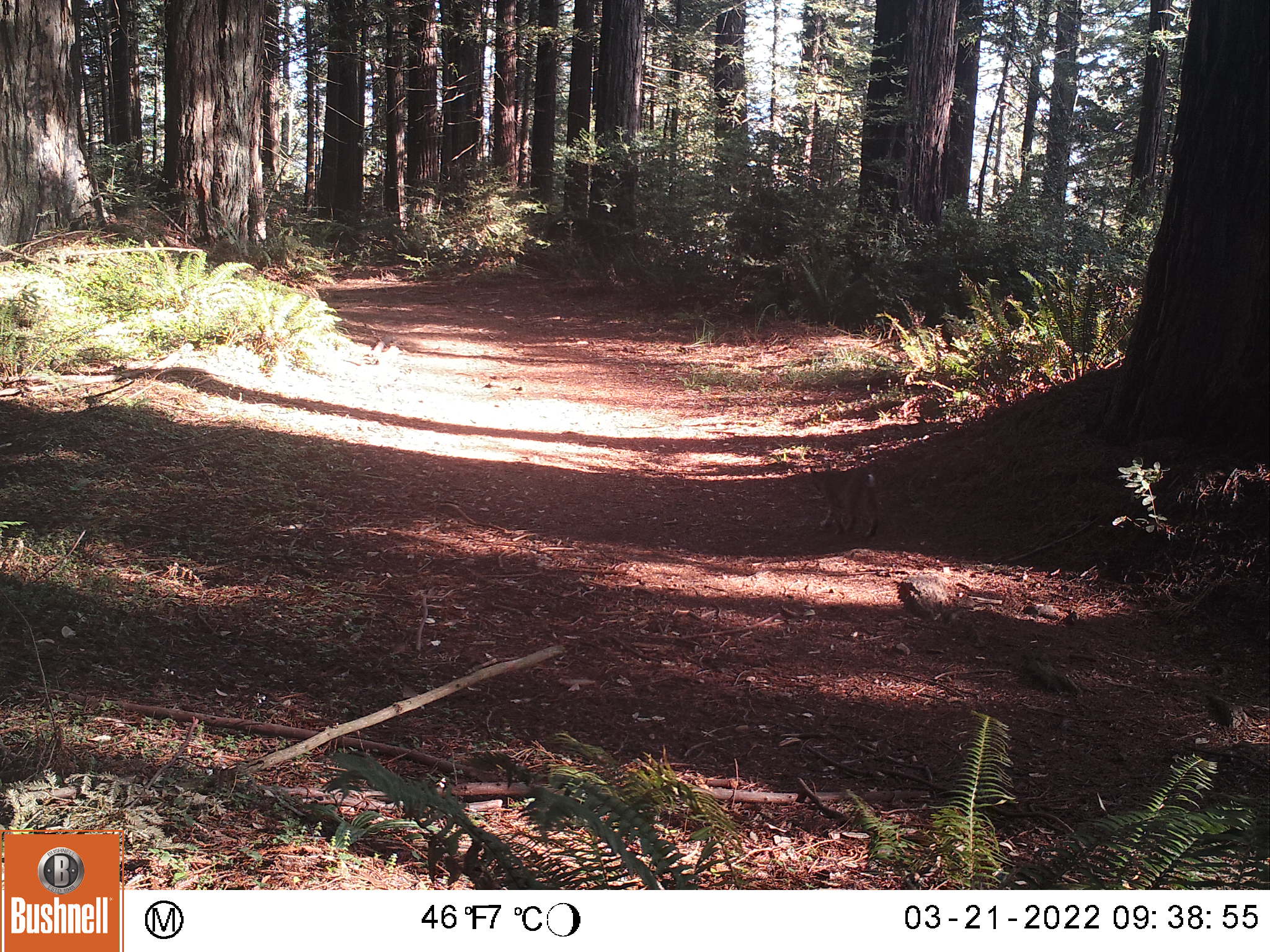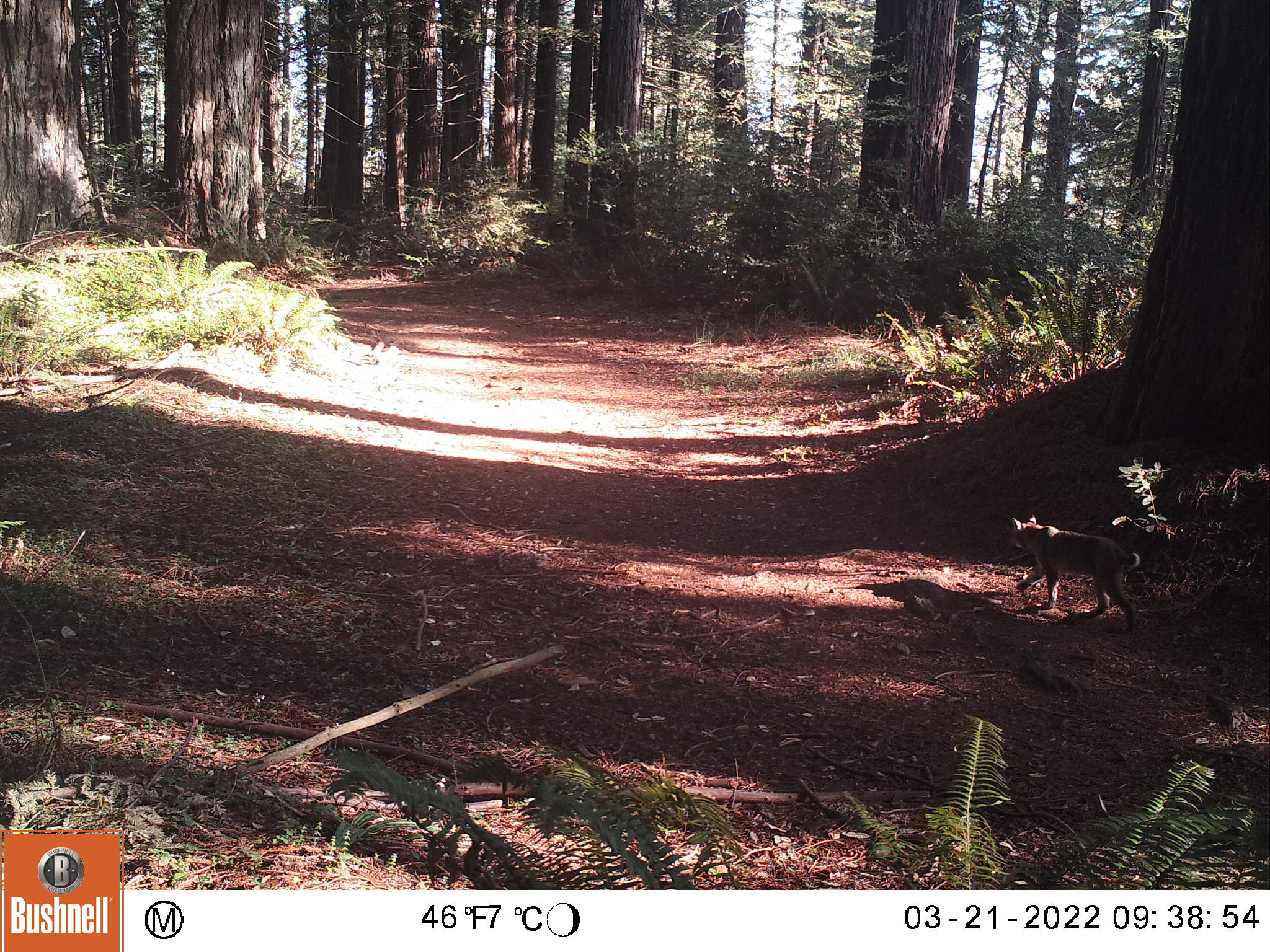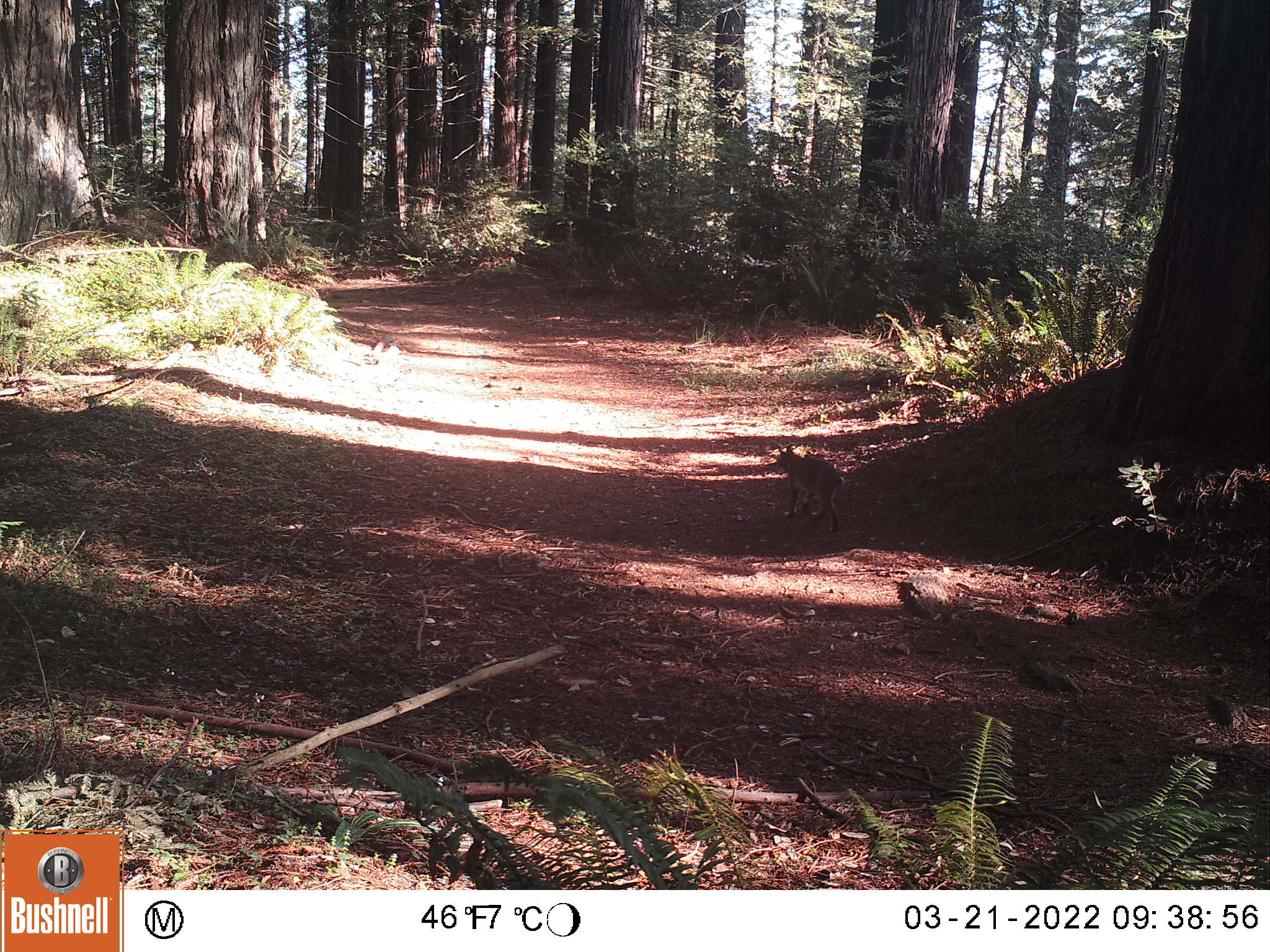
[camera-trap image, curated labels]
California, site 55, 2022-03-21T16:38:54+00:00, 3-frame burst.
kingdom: Animalia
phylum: Chordata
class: Mammalia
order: Carnivora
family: Felidae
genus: Lynx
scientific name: Lynx rufus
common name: bobcat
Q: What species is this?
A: Bobcat (Lynx rufus).